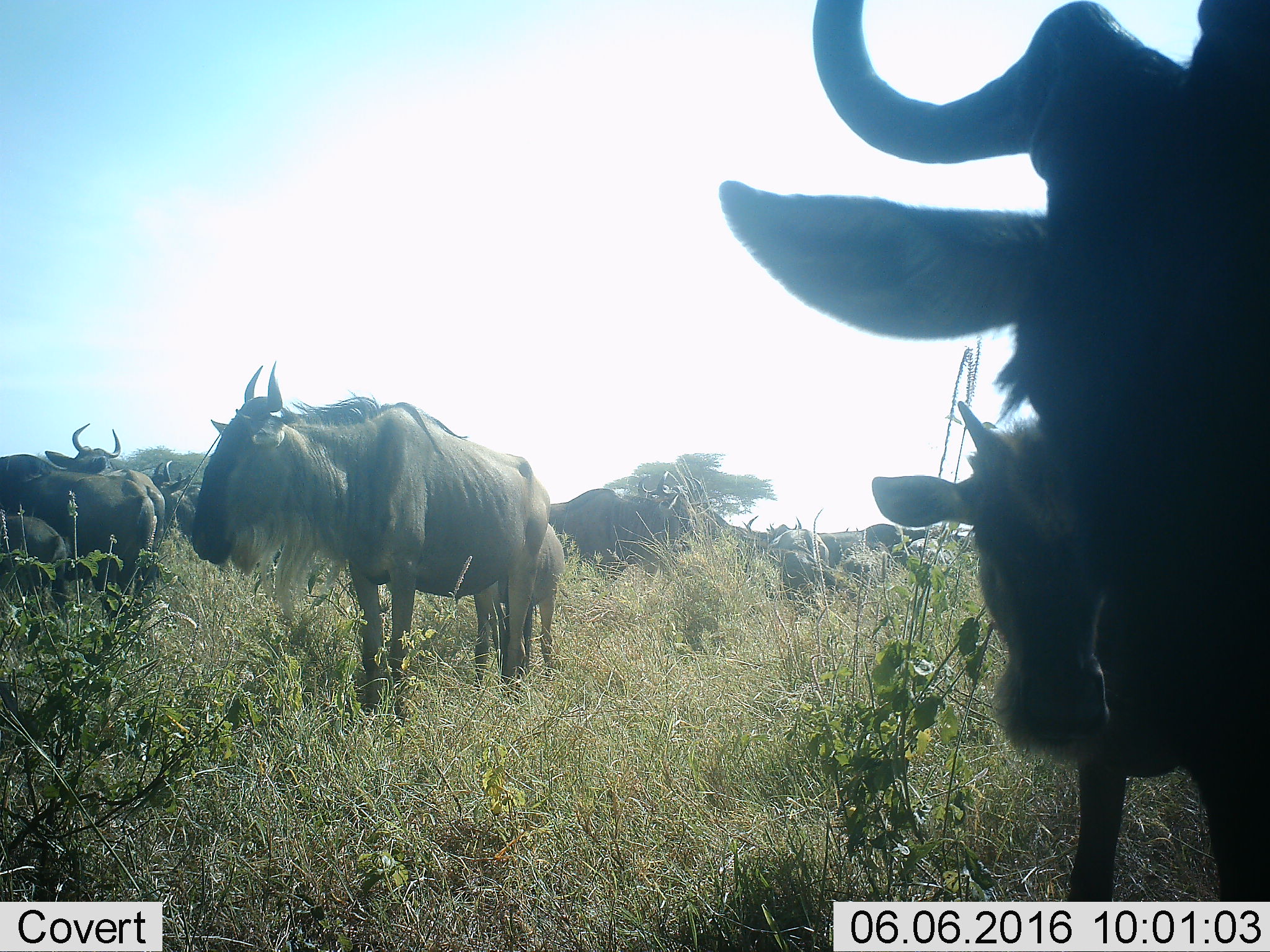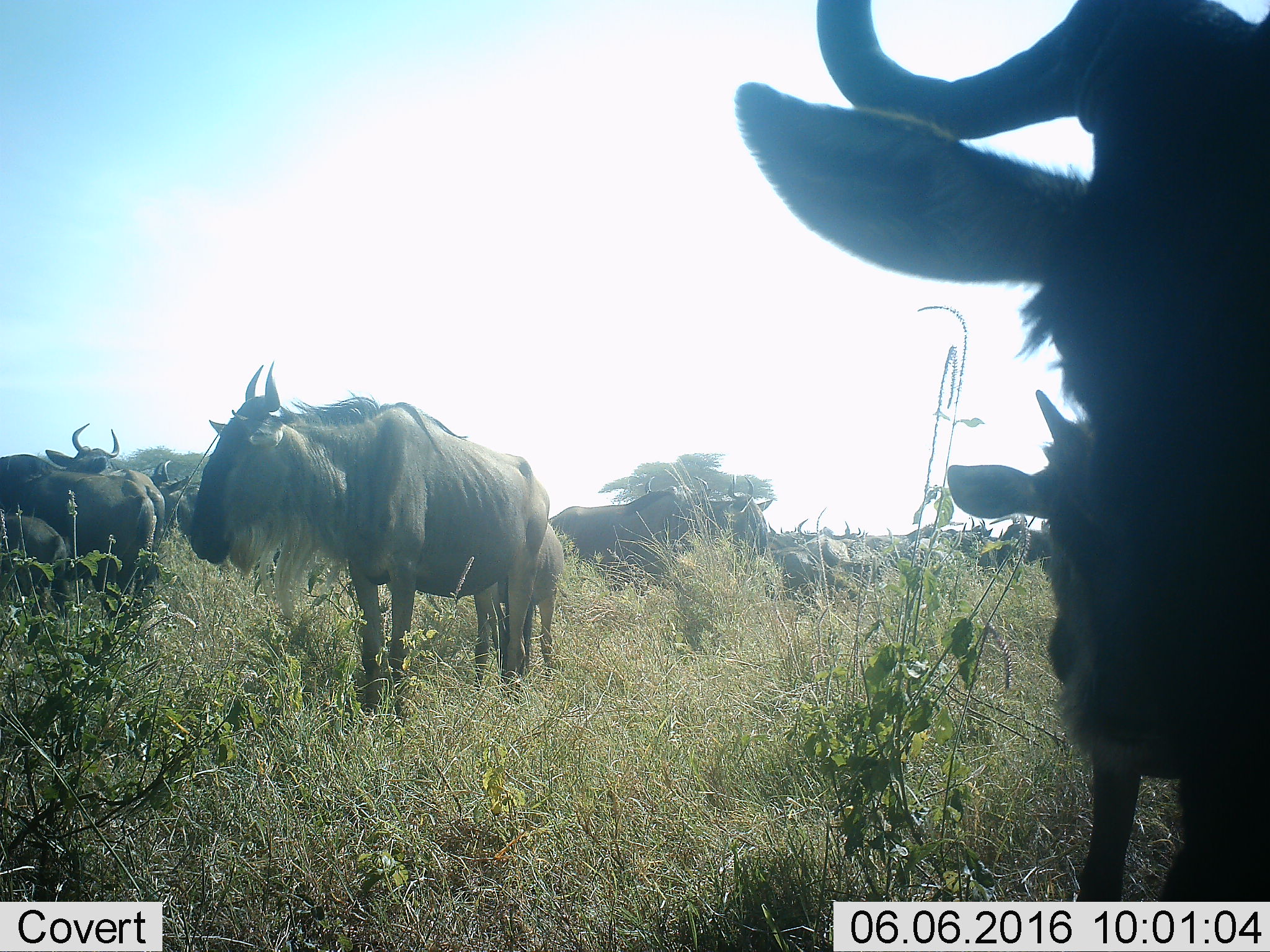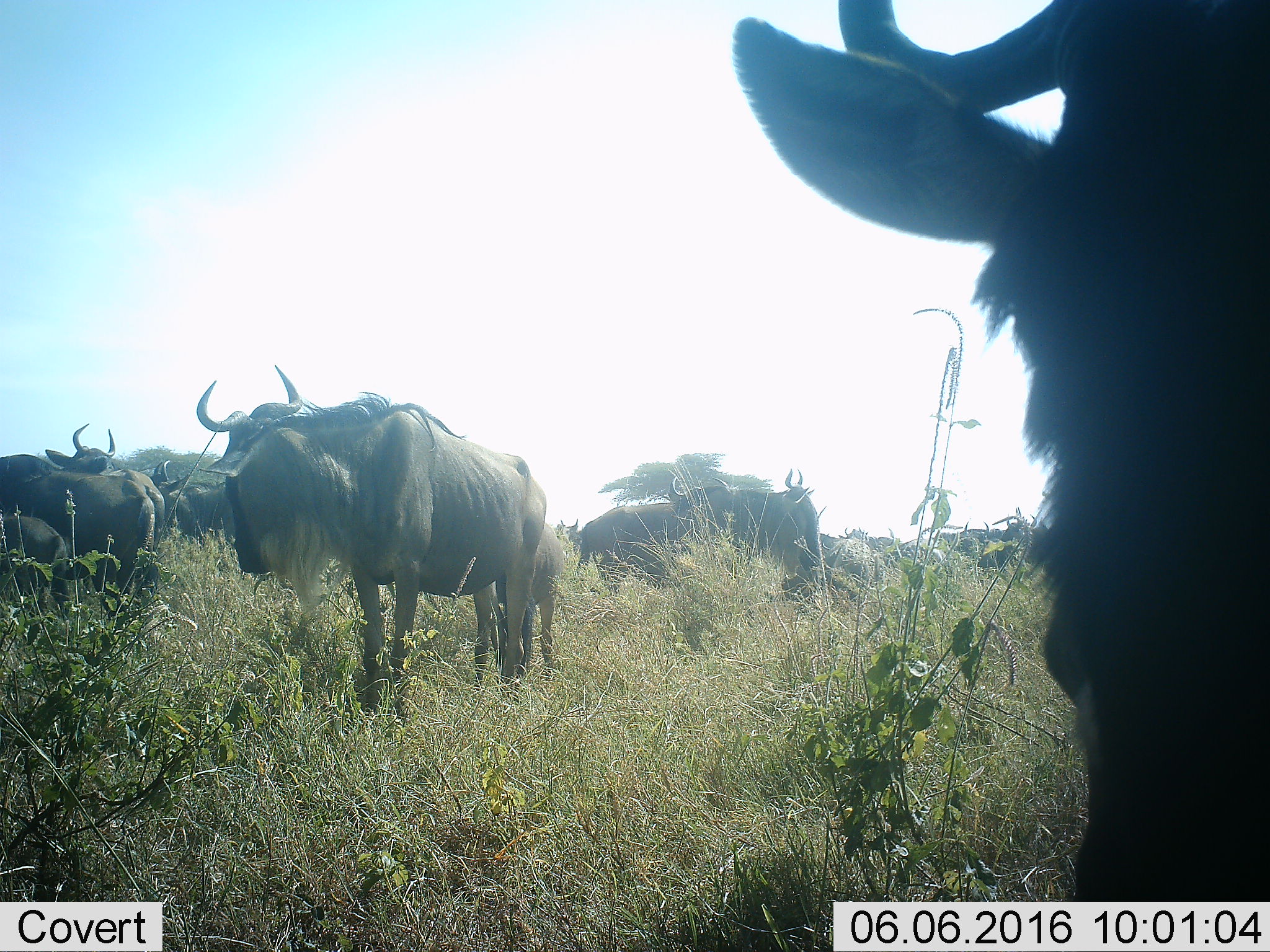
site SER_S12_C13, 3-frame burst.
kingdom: Animalia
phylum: Chordata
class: Mammalia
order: Artiodactyla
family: Bovidae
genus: Connochaetes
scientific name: Connochaetes taurinus taurinus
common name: blue wildebeest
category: wildebeestblue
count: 11-50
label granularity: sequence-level